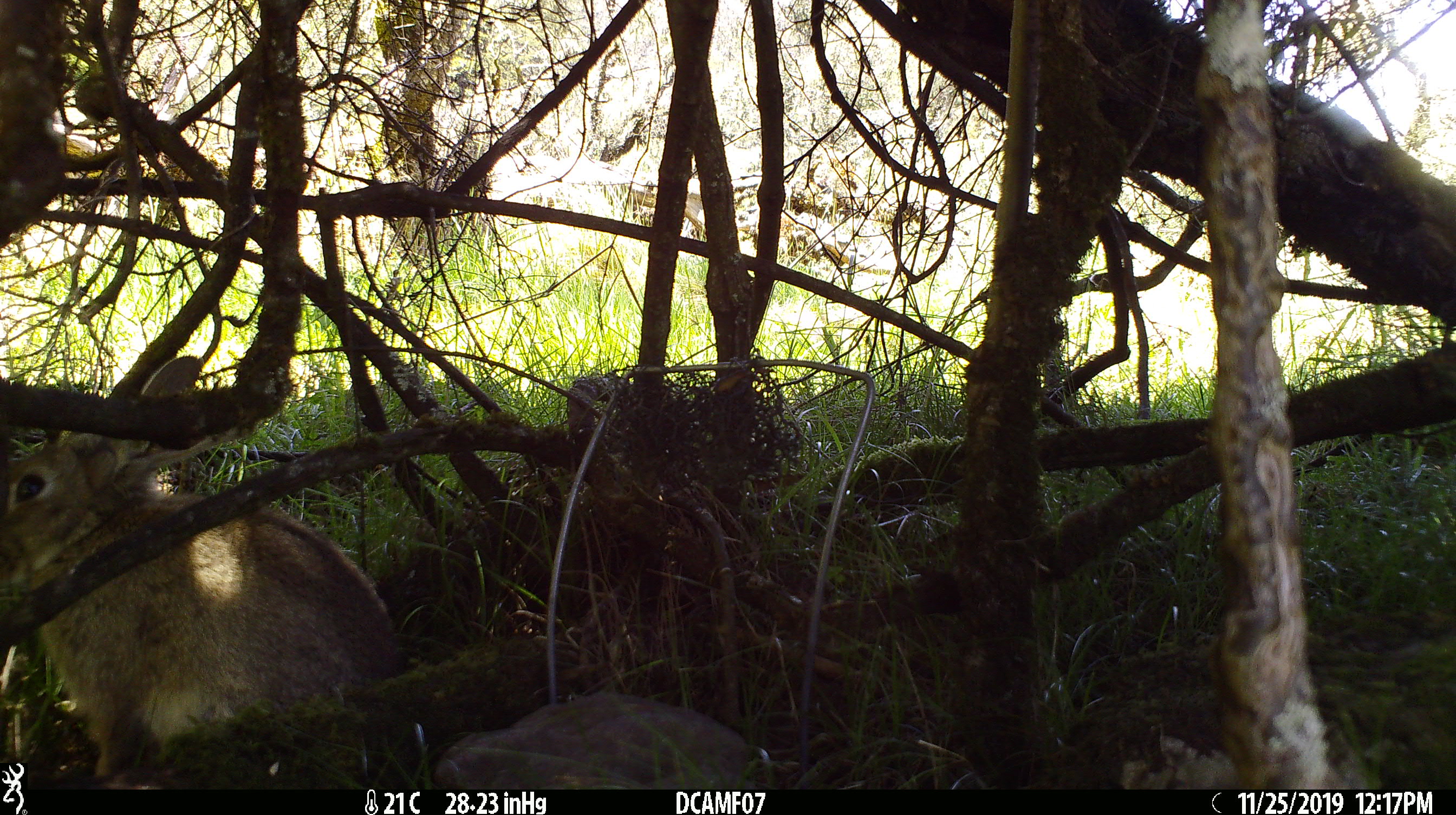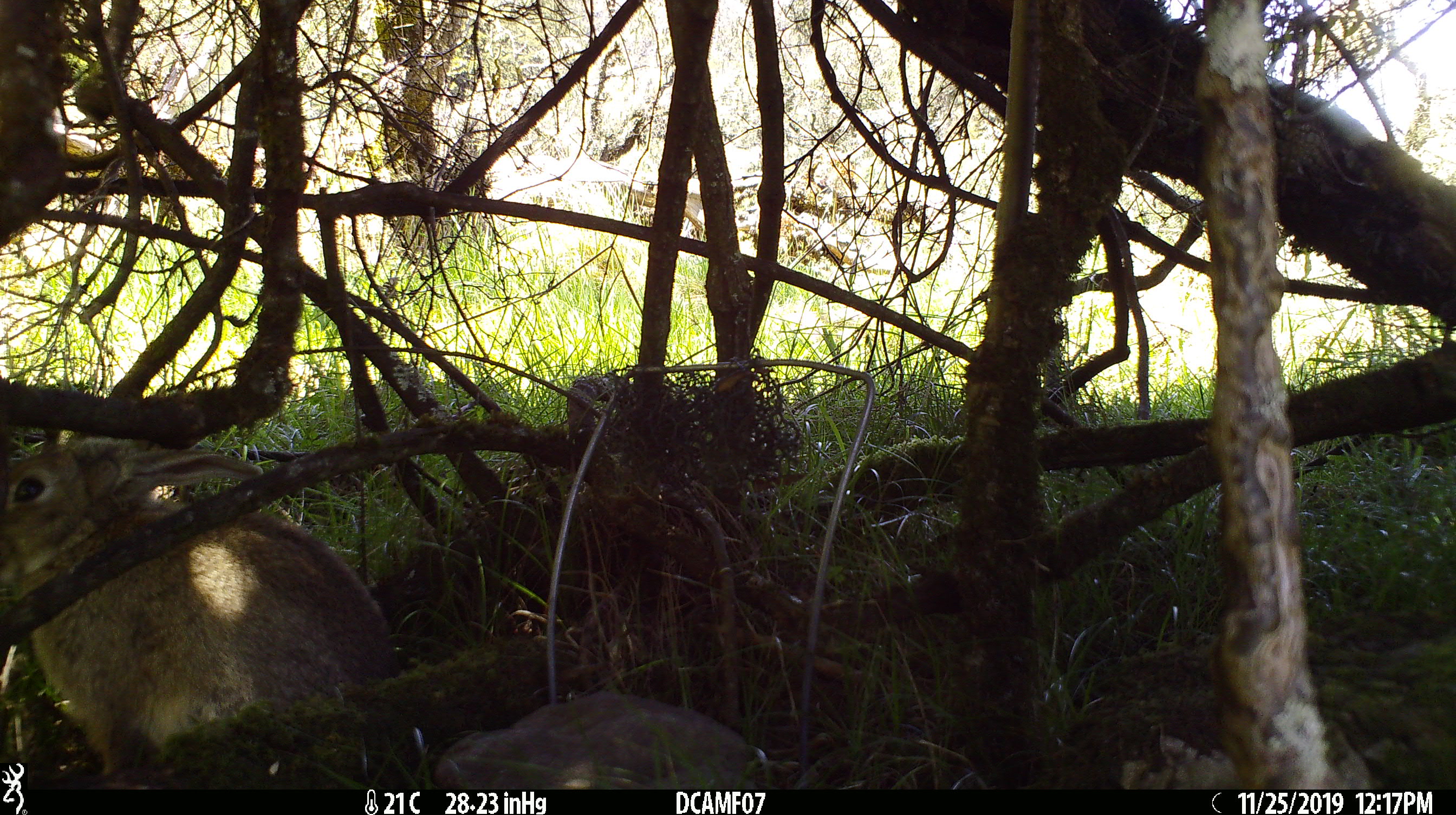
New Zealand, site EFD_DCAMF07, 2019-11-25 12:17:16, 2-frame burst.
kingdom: Animalia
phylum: Chordata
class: Mammalia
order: Lagomorpha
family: Leporidae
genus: Oryctolagus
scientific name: Oryctolagus cuniculus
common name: european rabbit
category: rabbit